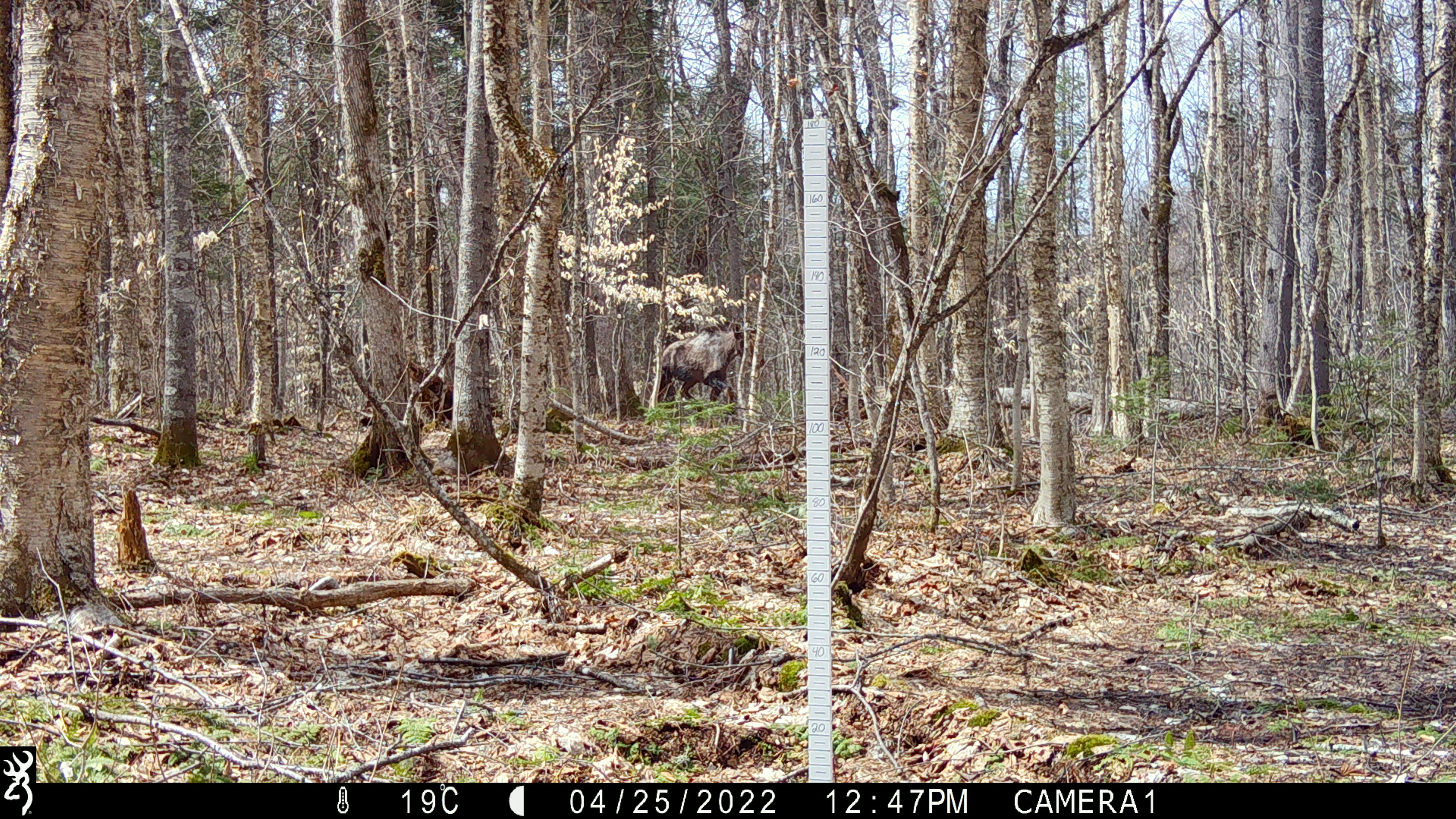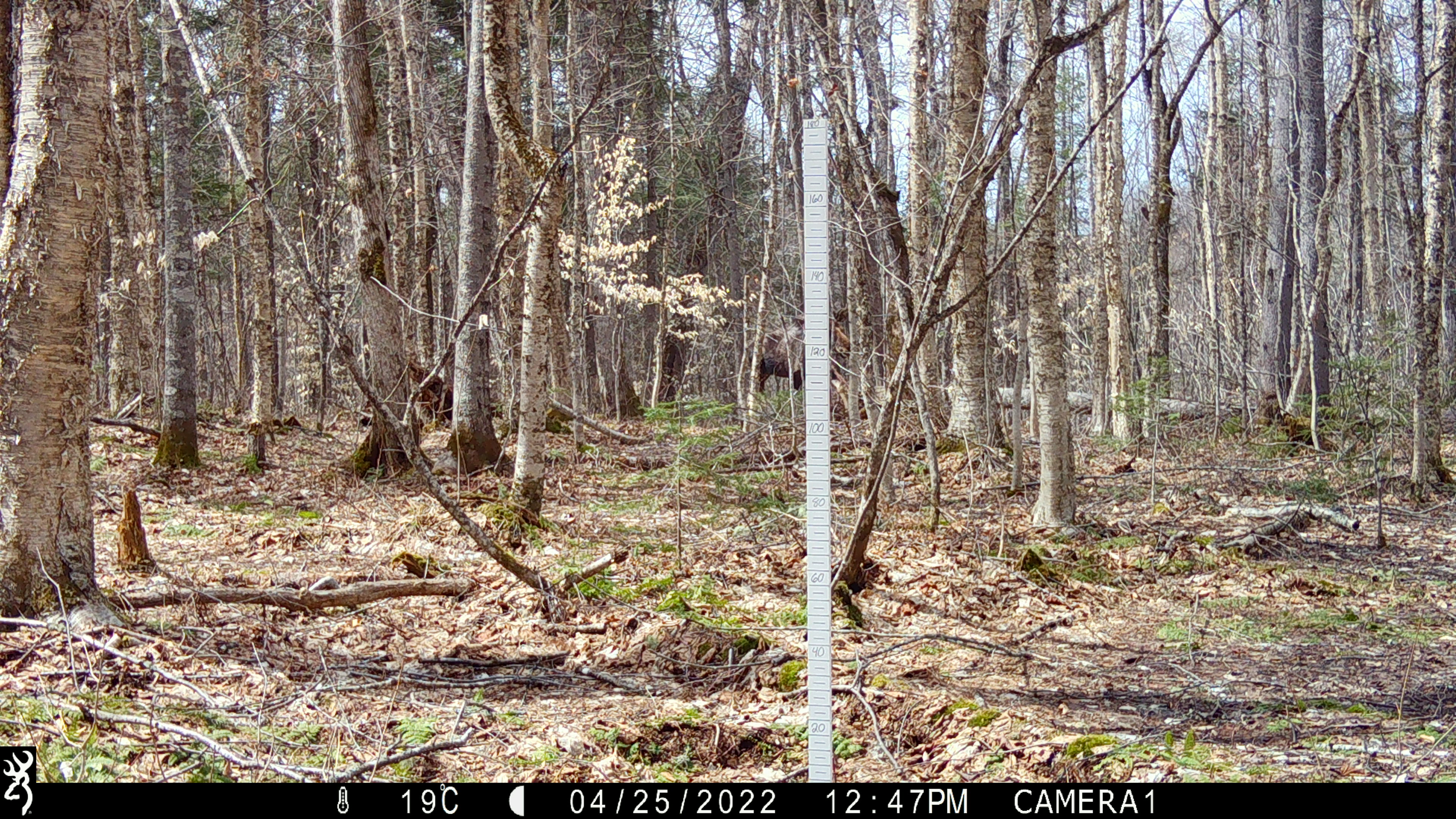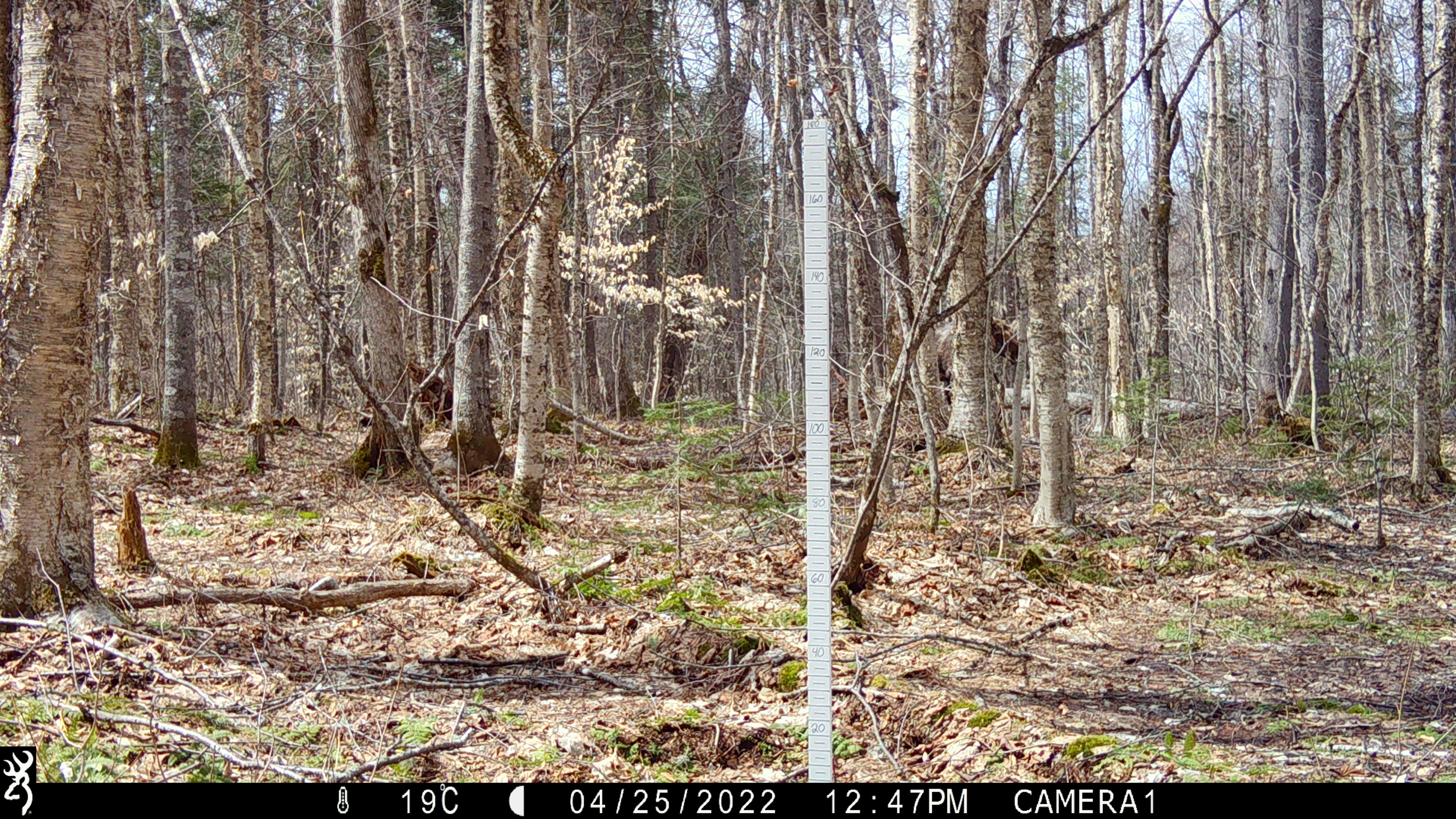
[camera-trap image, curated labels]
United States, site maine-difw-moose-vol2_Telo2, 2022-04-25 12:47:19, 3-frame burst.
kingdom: Animalia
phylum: Chordata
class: Mammalia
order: Artiodactyla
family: Cervidae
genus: Alces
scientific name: Alces alces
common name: moose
Moose (Alces alces).